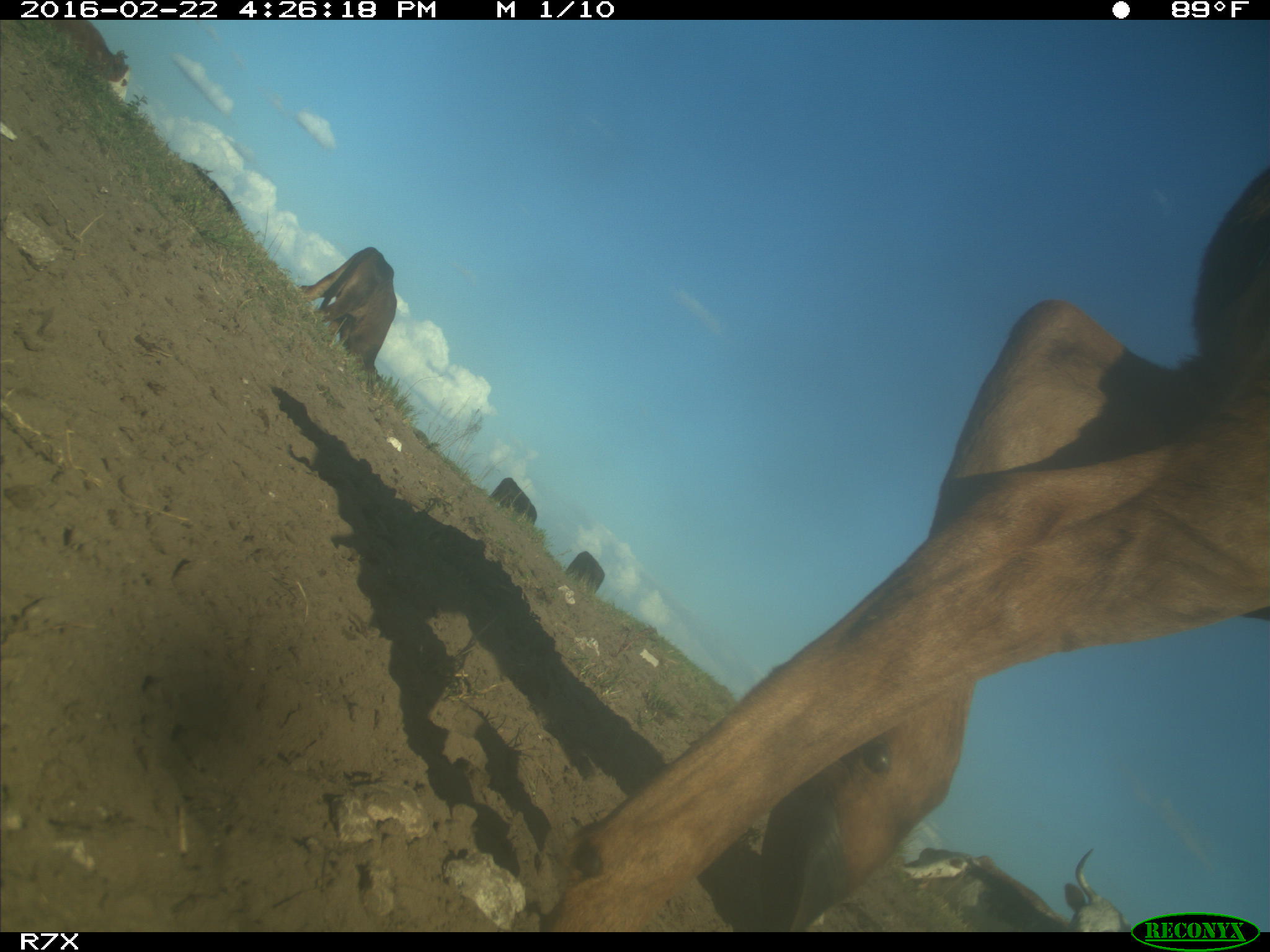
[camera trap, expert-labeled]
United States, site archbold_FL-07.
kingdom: Animalia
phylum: Chordata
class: Mammalia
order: Artiodactyla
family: Bovidae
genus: Bos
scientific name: Bos taurus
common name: domestic cow